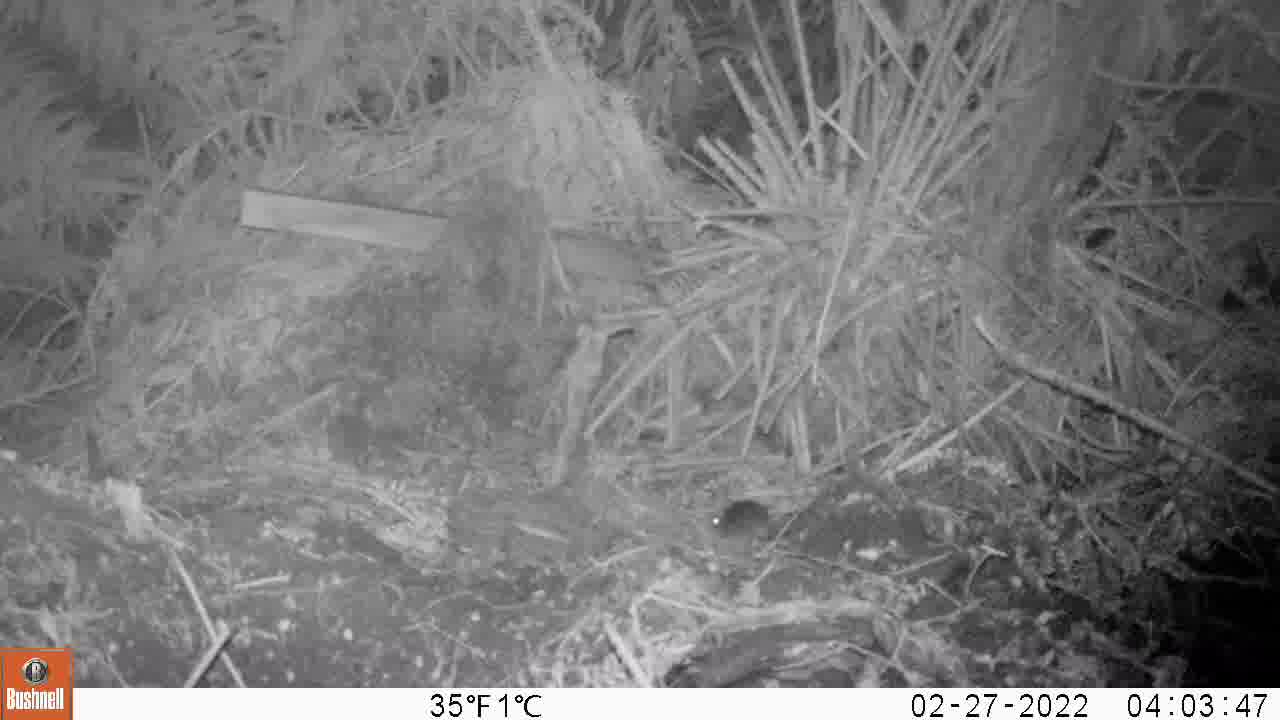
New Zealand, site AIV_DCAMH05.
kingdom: Animalia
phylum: Chordata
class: Mammalia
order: Rodentia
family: Muridae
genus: Mus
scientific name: Mus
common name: mouse